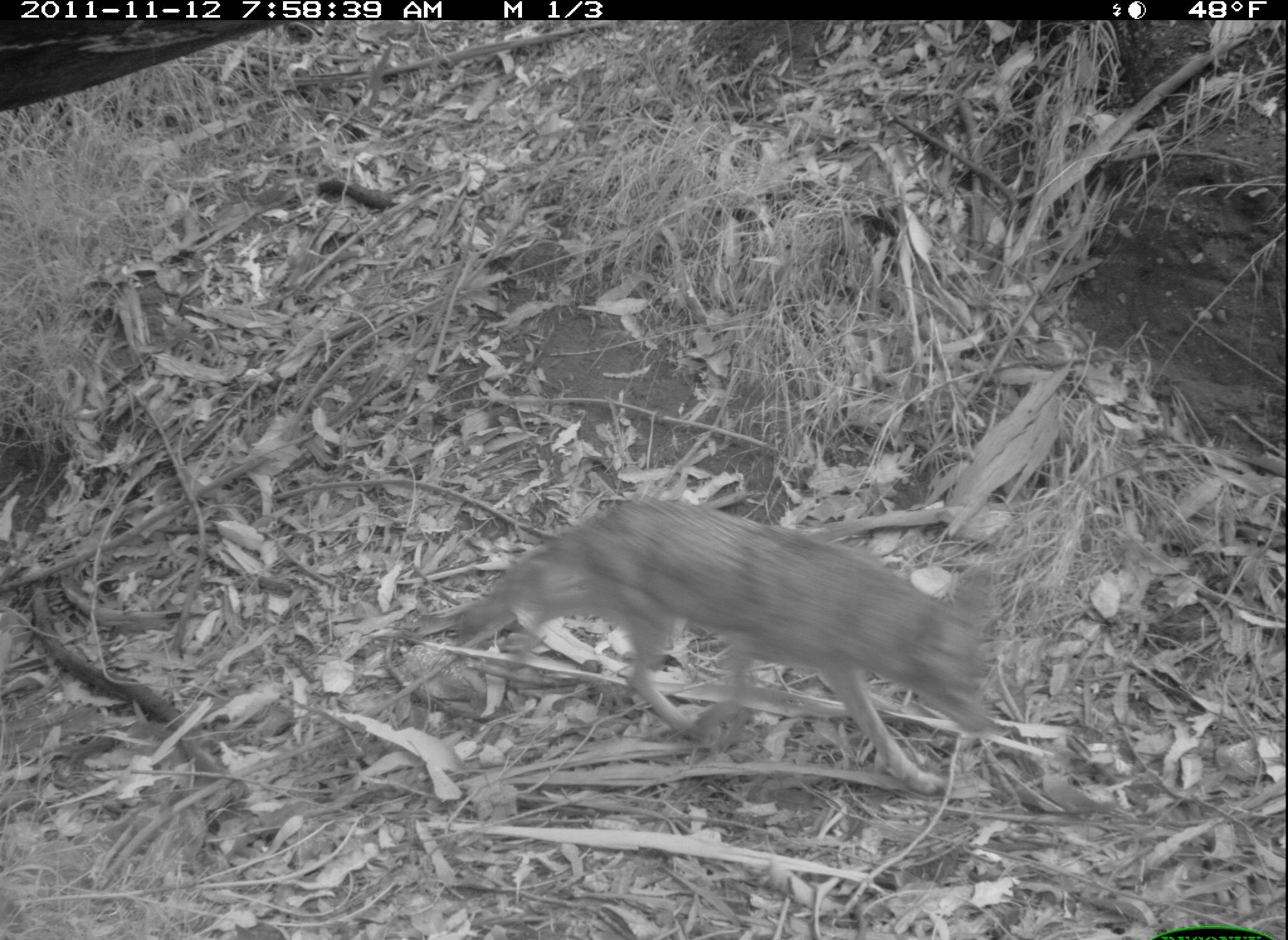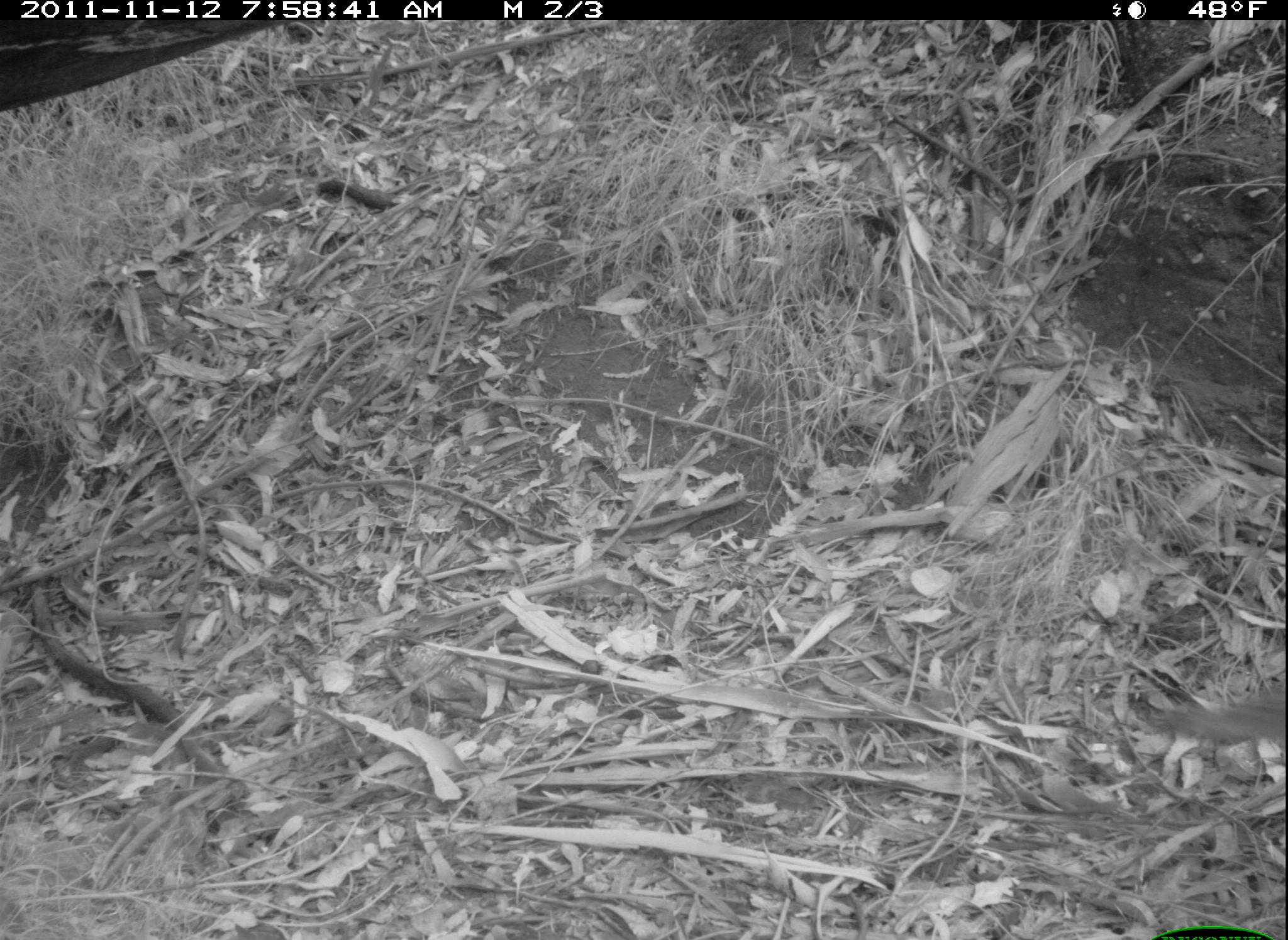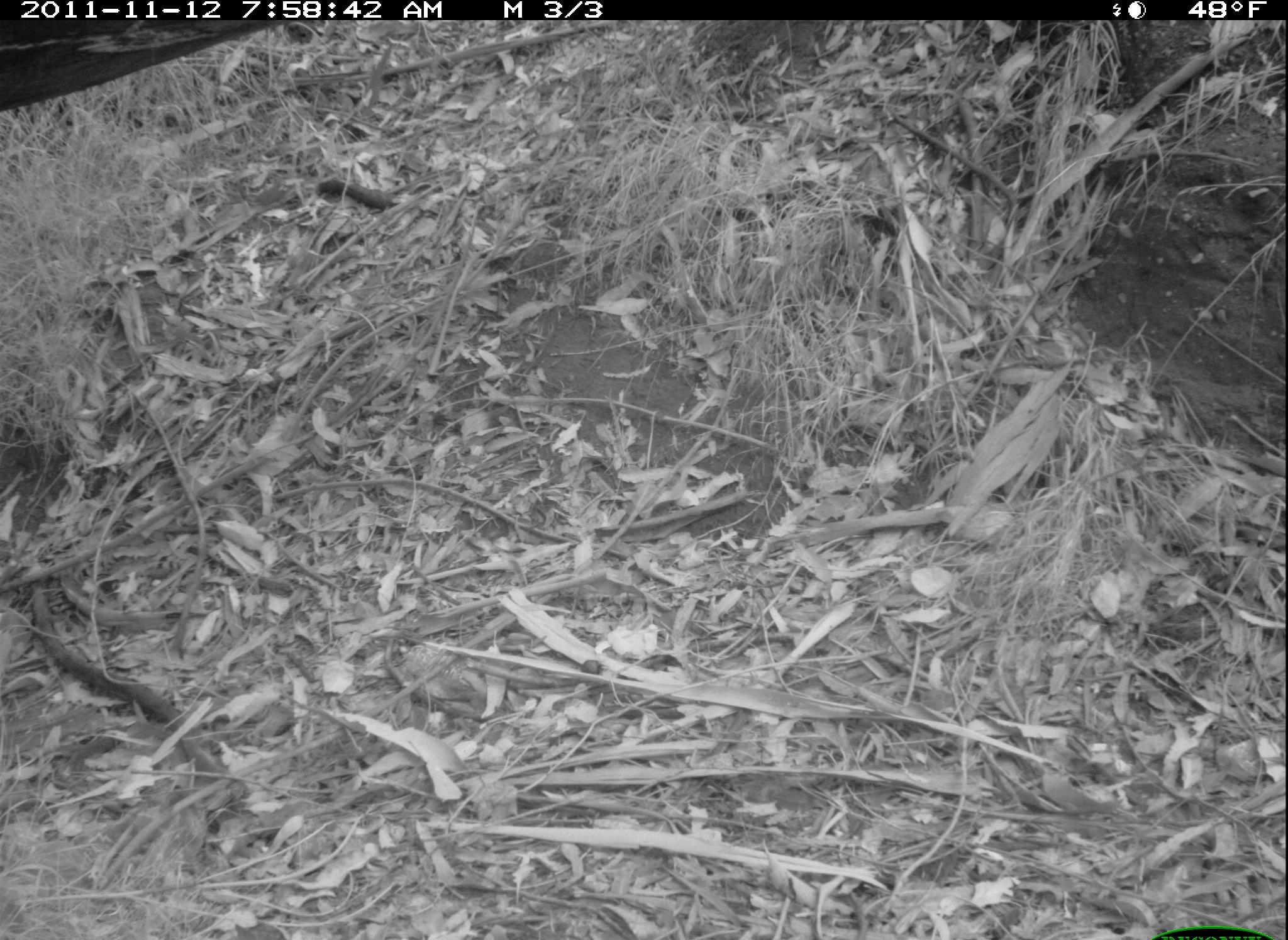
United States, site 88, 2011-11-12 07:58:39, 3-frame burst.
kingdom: Animalia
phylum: Chordata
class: Mammalia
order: Carnivora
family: Canidae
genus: Canis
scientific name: Canis latrans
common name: coyote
Coyote (Canis latrans).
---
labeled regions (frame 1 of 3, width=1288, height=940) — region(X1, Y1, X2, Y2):
coyote: region(438, 482, 1019, 801)